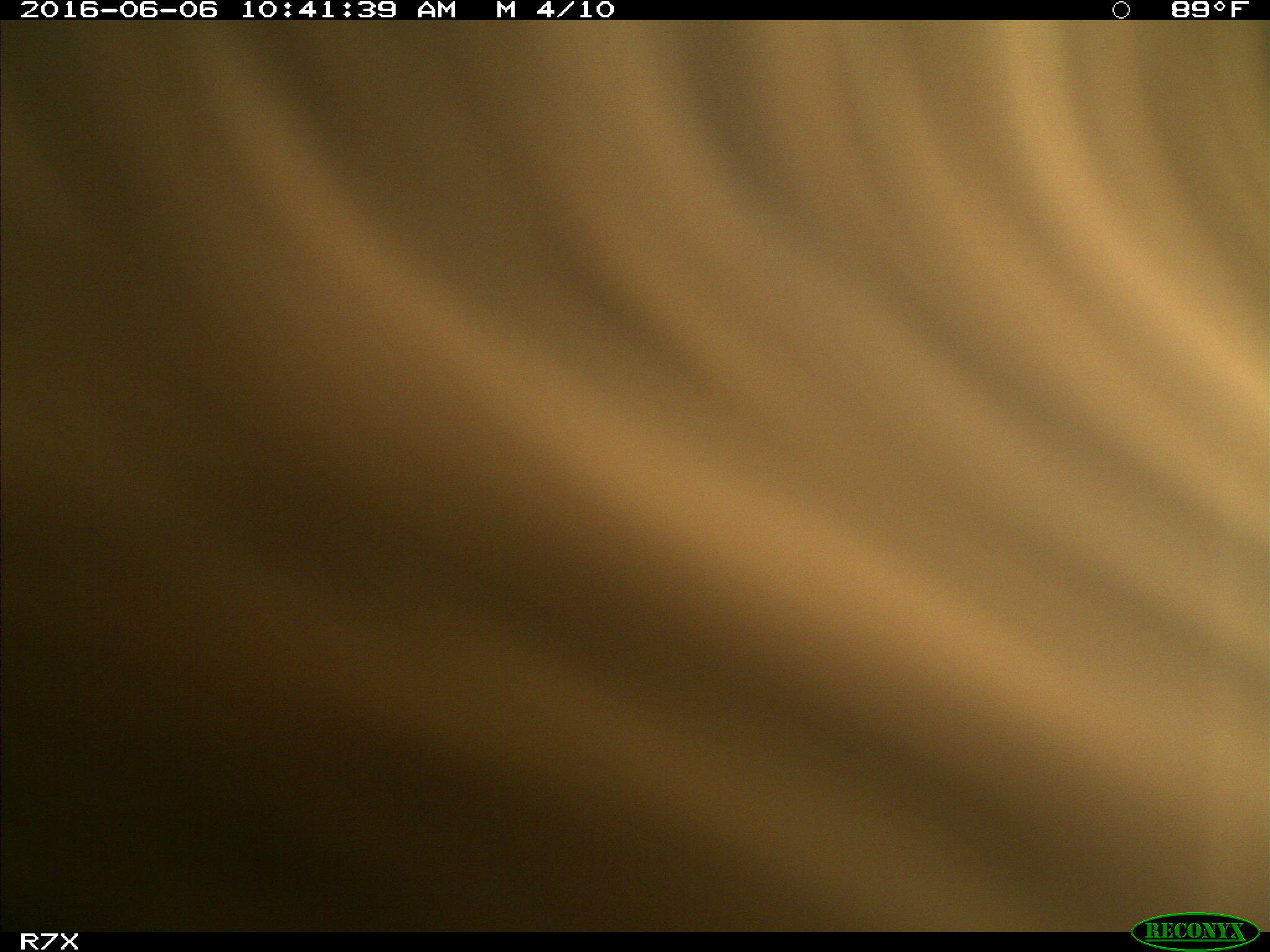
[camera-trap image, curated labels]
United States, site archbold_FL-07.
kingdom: Animalia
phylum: Chordata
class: Mammalia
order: Artiodactyla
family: Bovidae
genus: Bos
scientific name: Bos taurus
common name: domestic cow